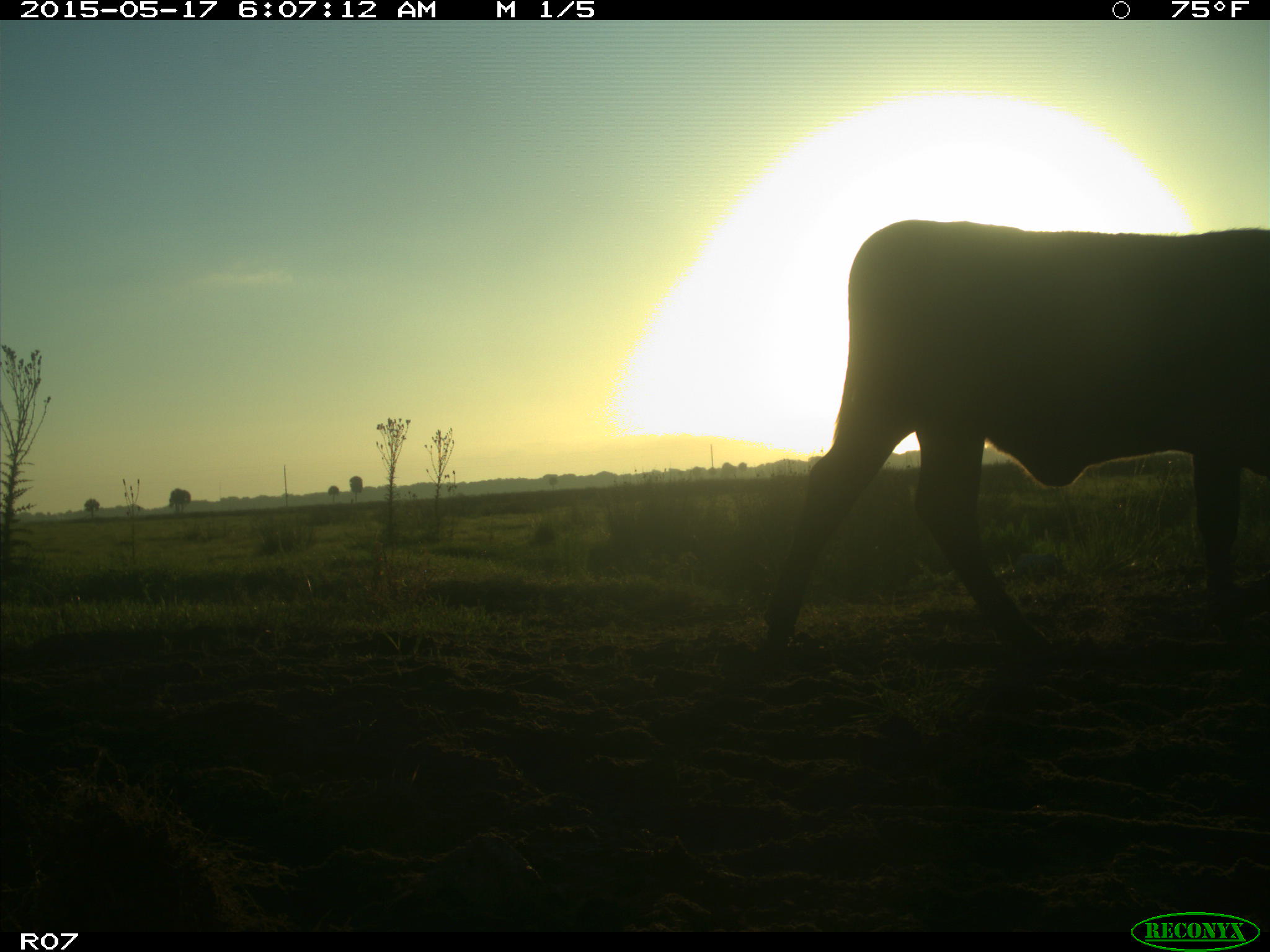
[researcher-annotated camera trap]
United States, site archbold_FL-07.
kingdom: Animalia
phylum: Chordata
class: Mammalia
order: Artiodactyla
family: Bovidae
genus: Bos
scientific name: Bos taurus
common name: domestic cow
Bos taurus (domestic cow).